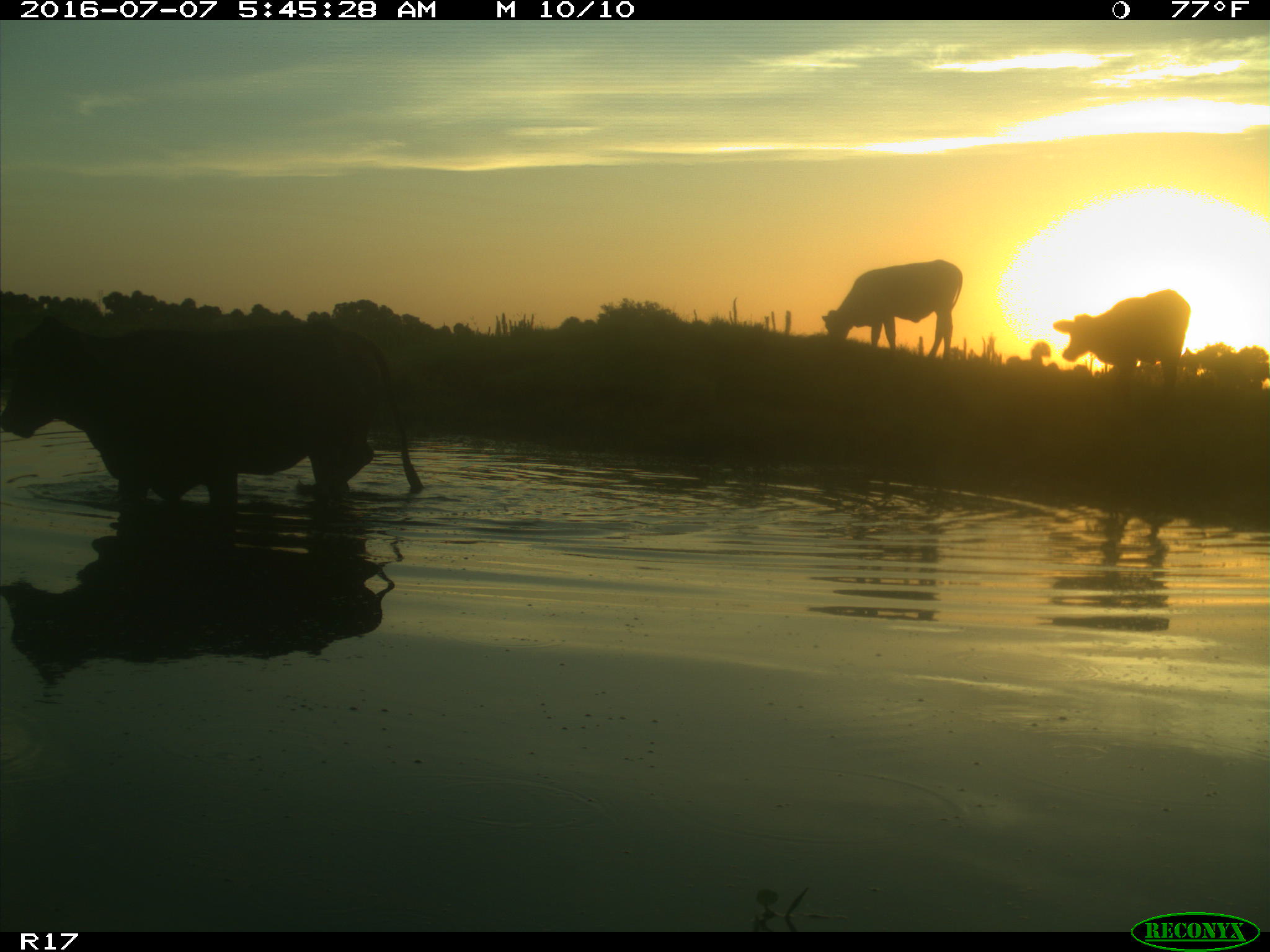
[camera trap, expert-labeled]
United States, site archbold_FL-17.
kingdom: Animalia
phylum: Chordata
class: Mammalia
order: Artiodactyla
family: Bovidae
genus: Bos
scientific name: Bos taurus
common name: domestic cow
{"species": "Bos taurus (domestic cow)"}